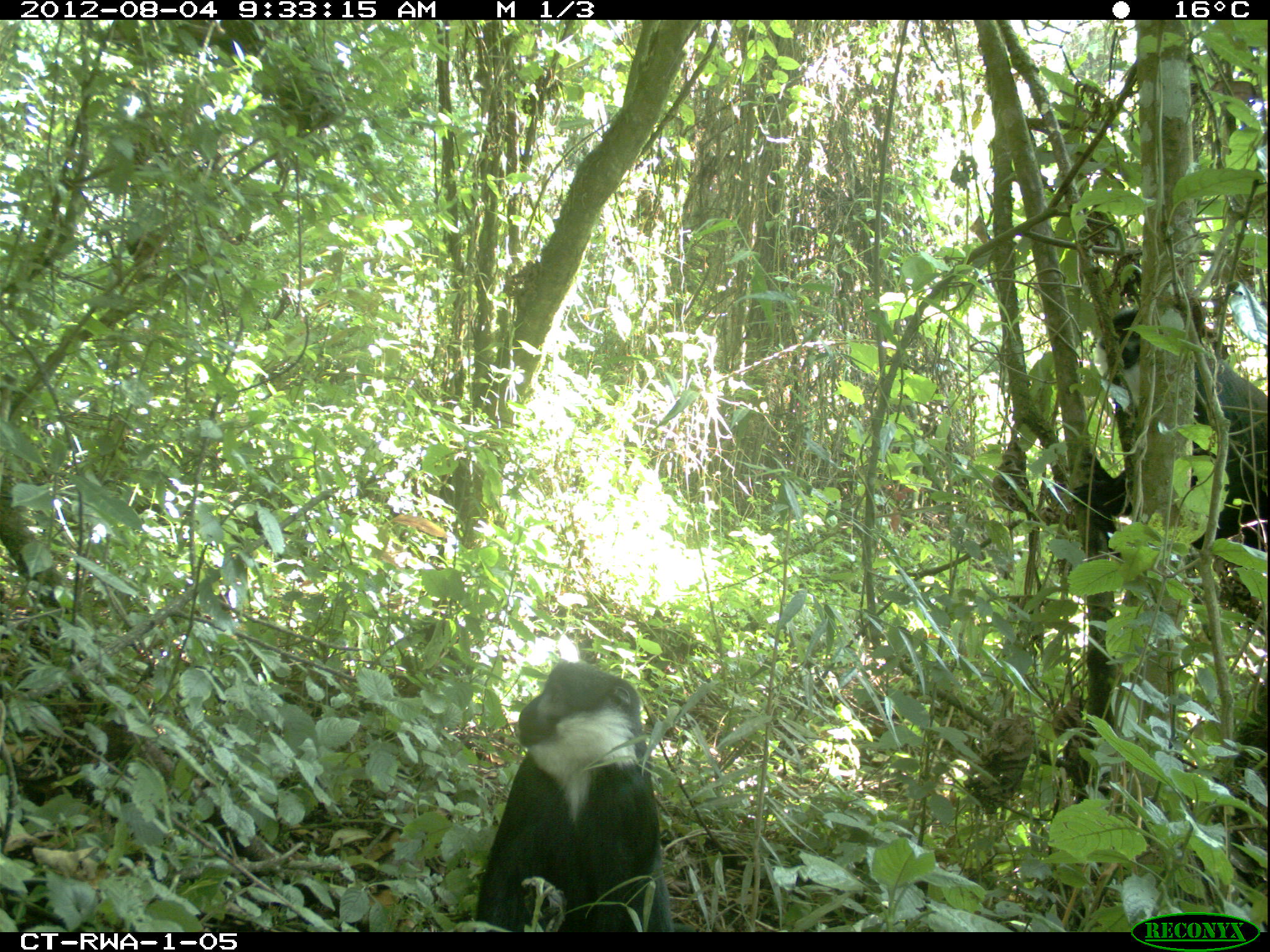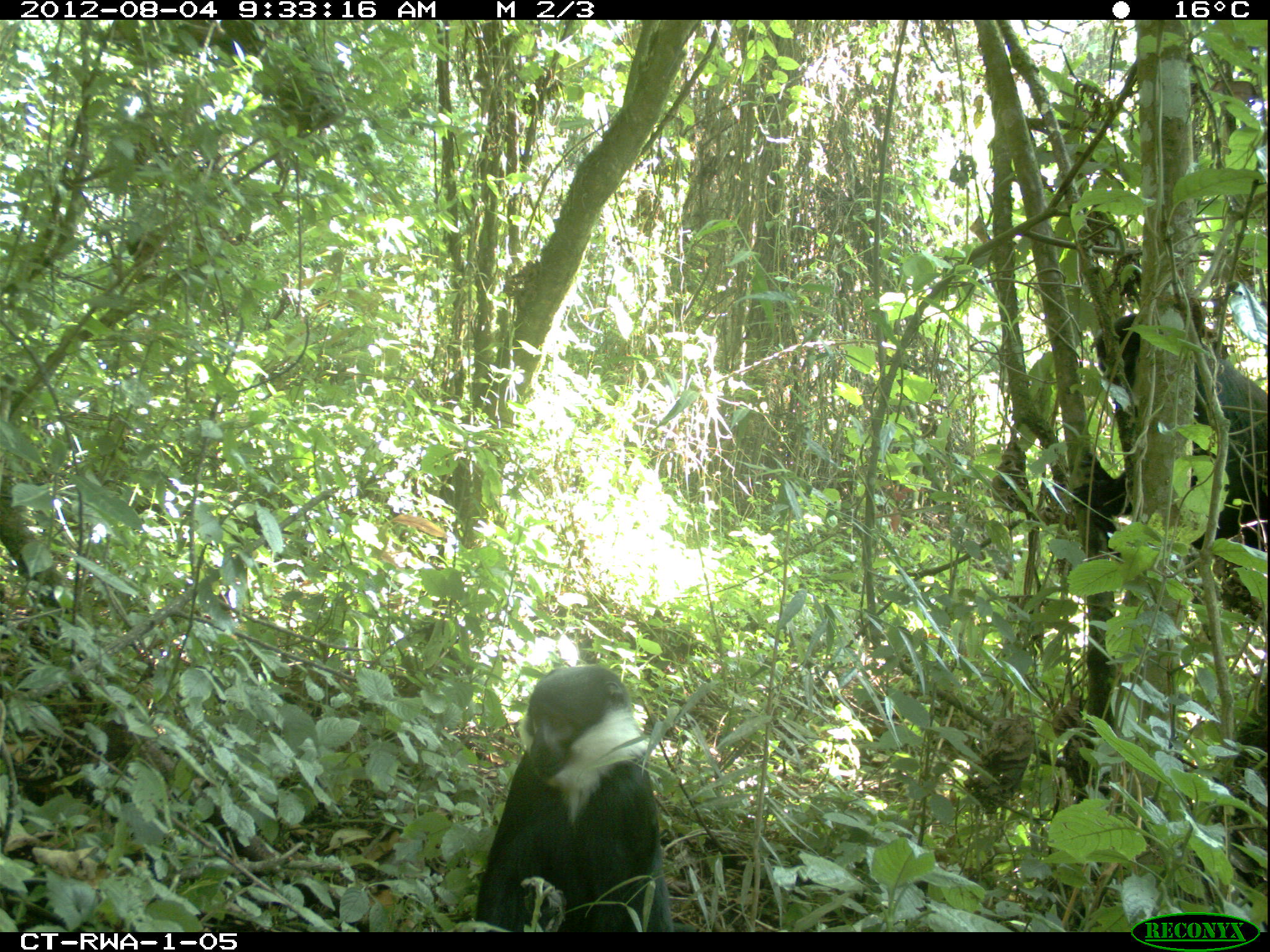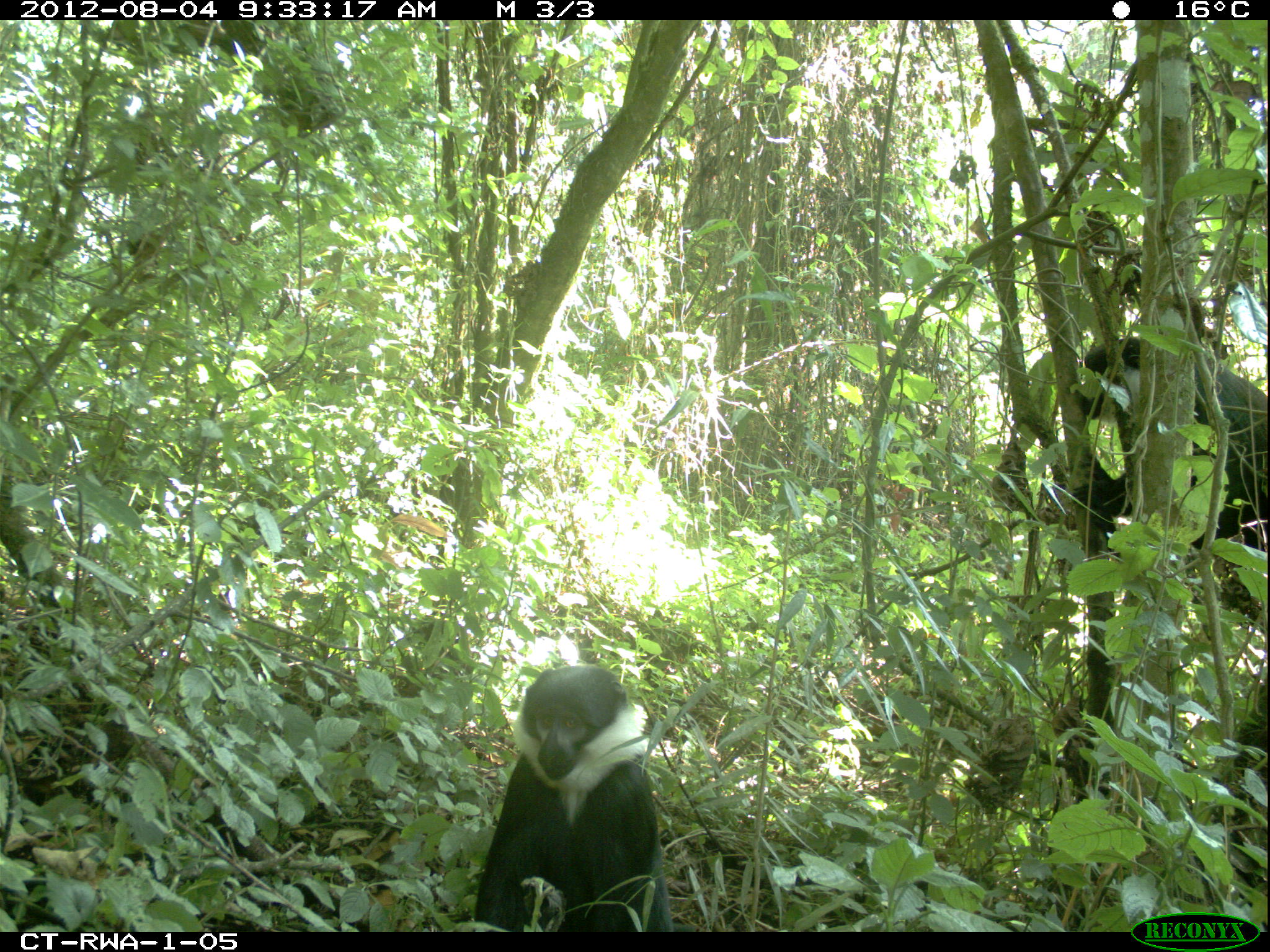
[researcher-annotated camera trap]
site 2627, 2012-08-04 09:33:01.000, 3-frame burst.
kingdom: Animalia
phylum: Chordata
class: Mammalia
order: Primates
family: Cercopithecidae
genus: Allochrocebus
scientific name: Allochrocebus lhoesti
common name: l'hoest's monkey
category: cercopithecus lhoesti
Cercopithecus lhoesti (l'hoest's monkey) (Allochrocebus lhoesti), count 1.